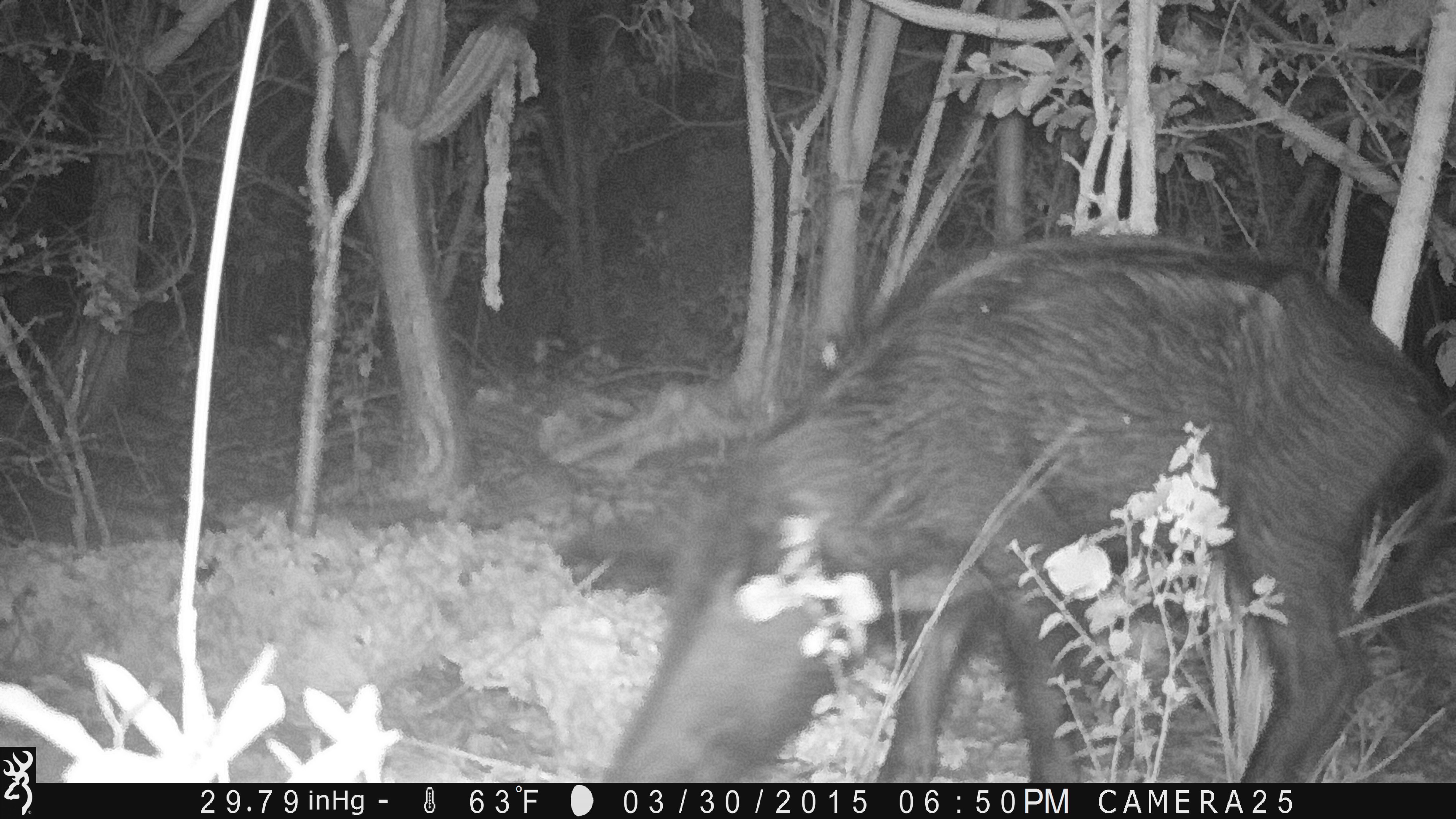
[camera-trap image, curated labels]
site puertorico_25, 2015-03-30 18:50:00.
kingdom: Animalia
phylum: Chordata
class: Mammalia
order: Artiodactyla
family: Suidae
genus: Sus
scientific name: Sus scrofa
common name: pig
Pig (Sus scrofa).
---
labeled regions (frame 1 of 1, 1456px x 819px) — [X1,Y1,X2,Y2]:
pig: [584,233,1440,784]